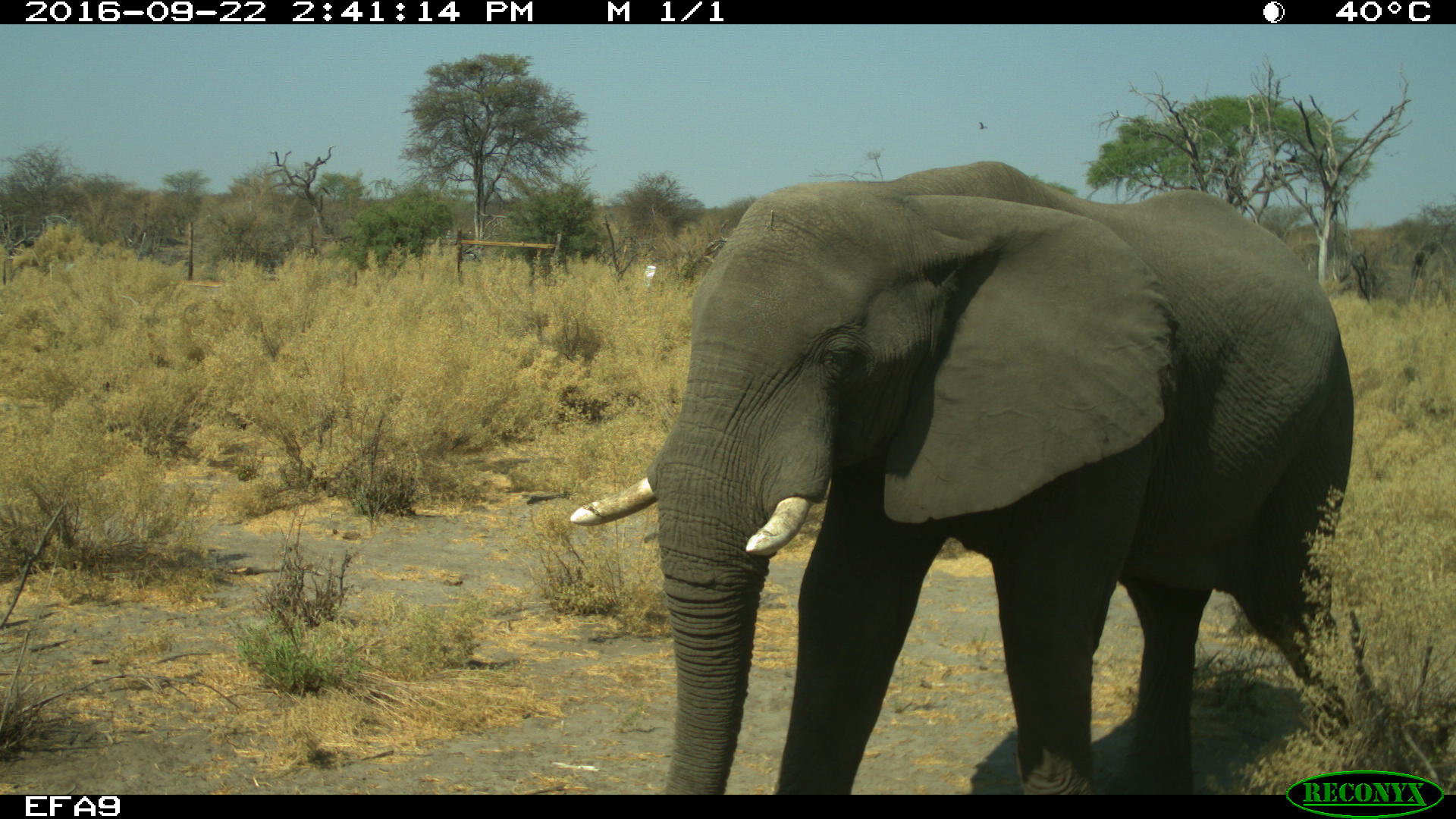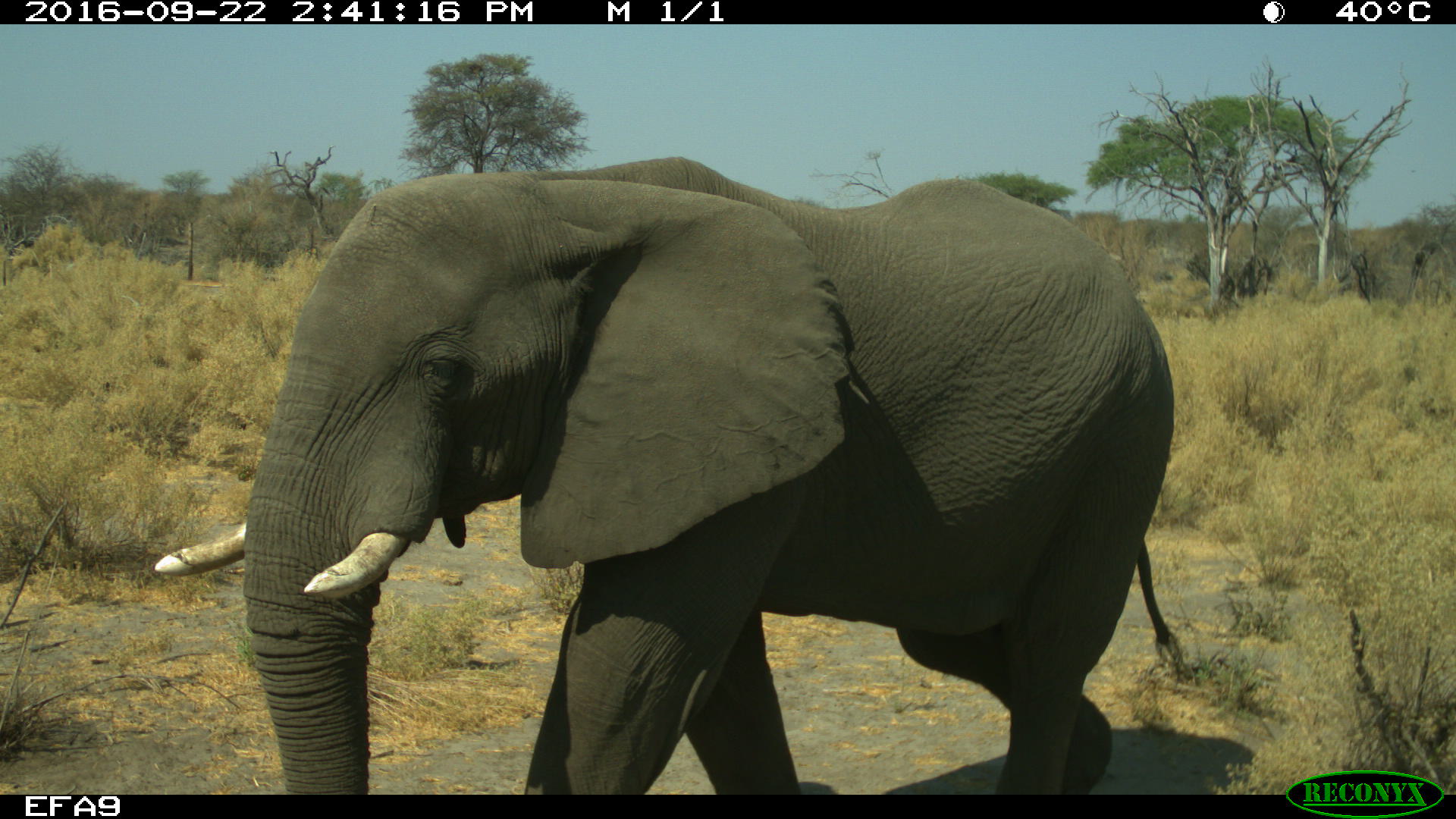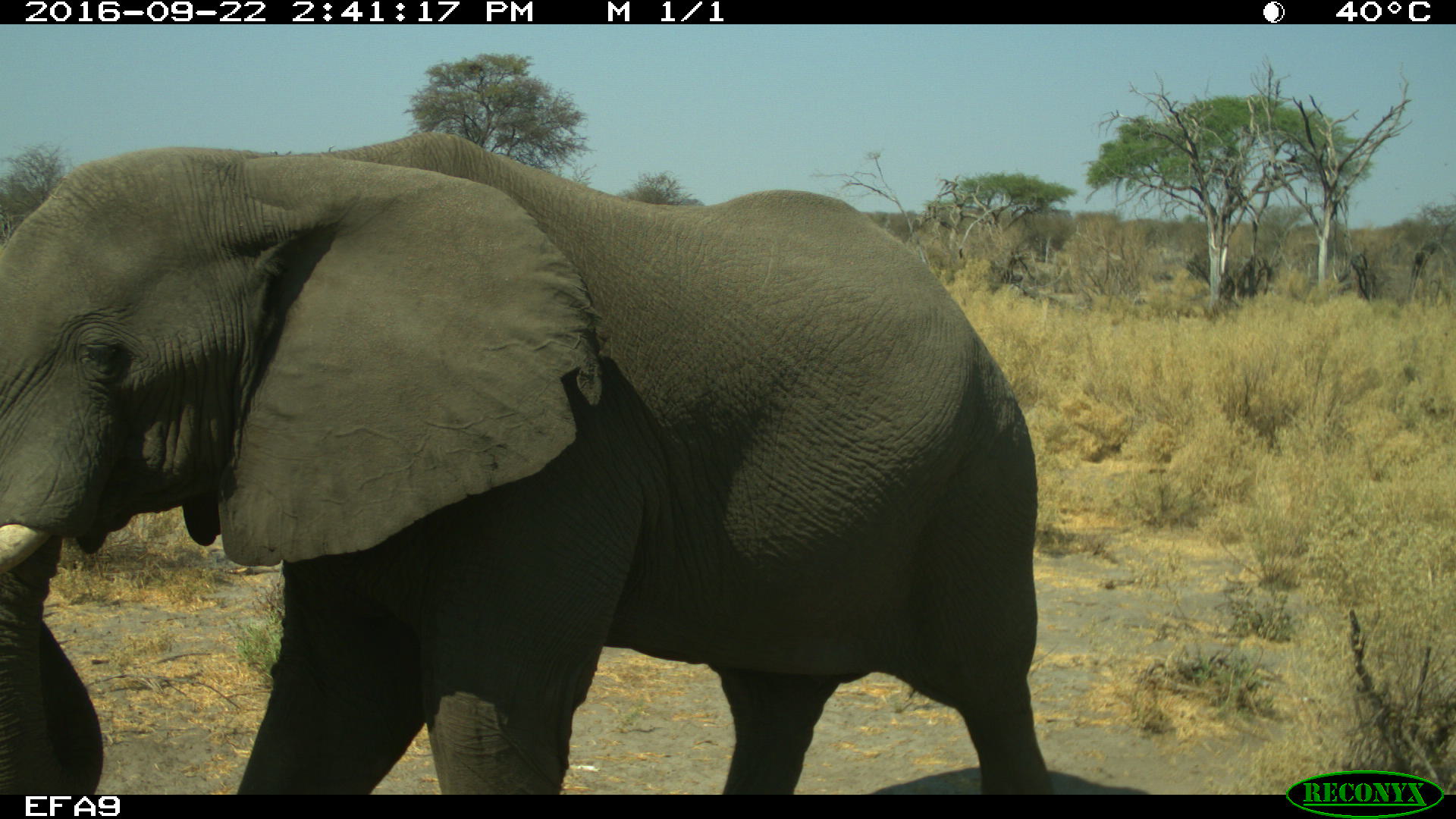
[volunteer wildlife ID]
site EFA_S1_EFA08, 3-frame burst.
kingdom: Animalia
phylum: Chordata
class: Mammalia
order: Proboscidea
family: Elephantidae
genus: Loxodonta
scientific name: Loxodonta africana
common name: african bush elephant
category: elephant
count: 1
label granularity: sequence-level